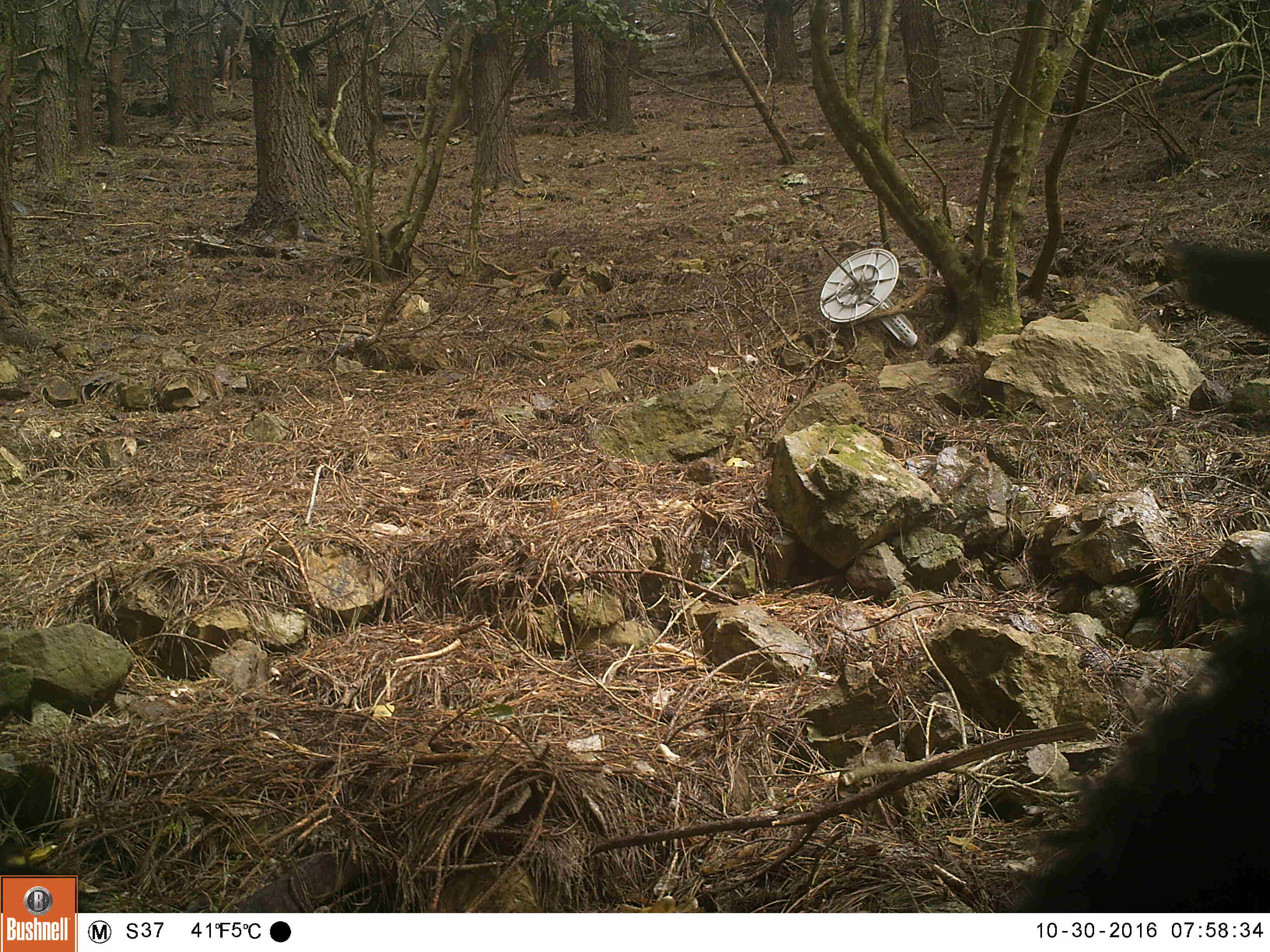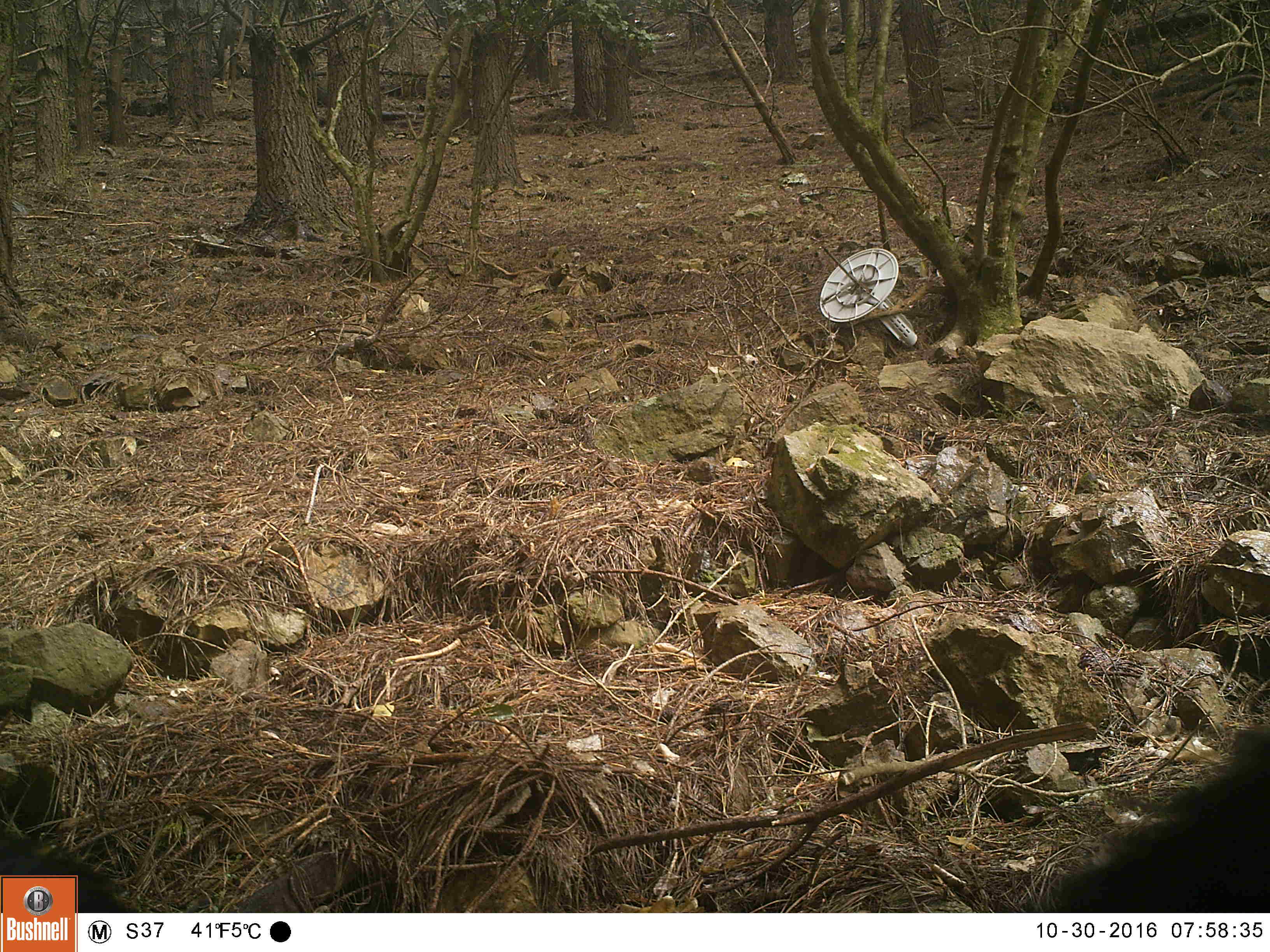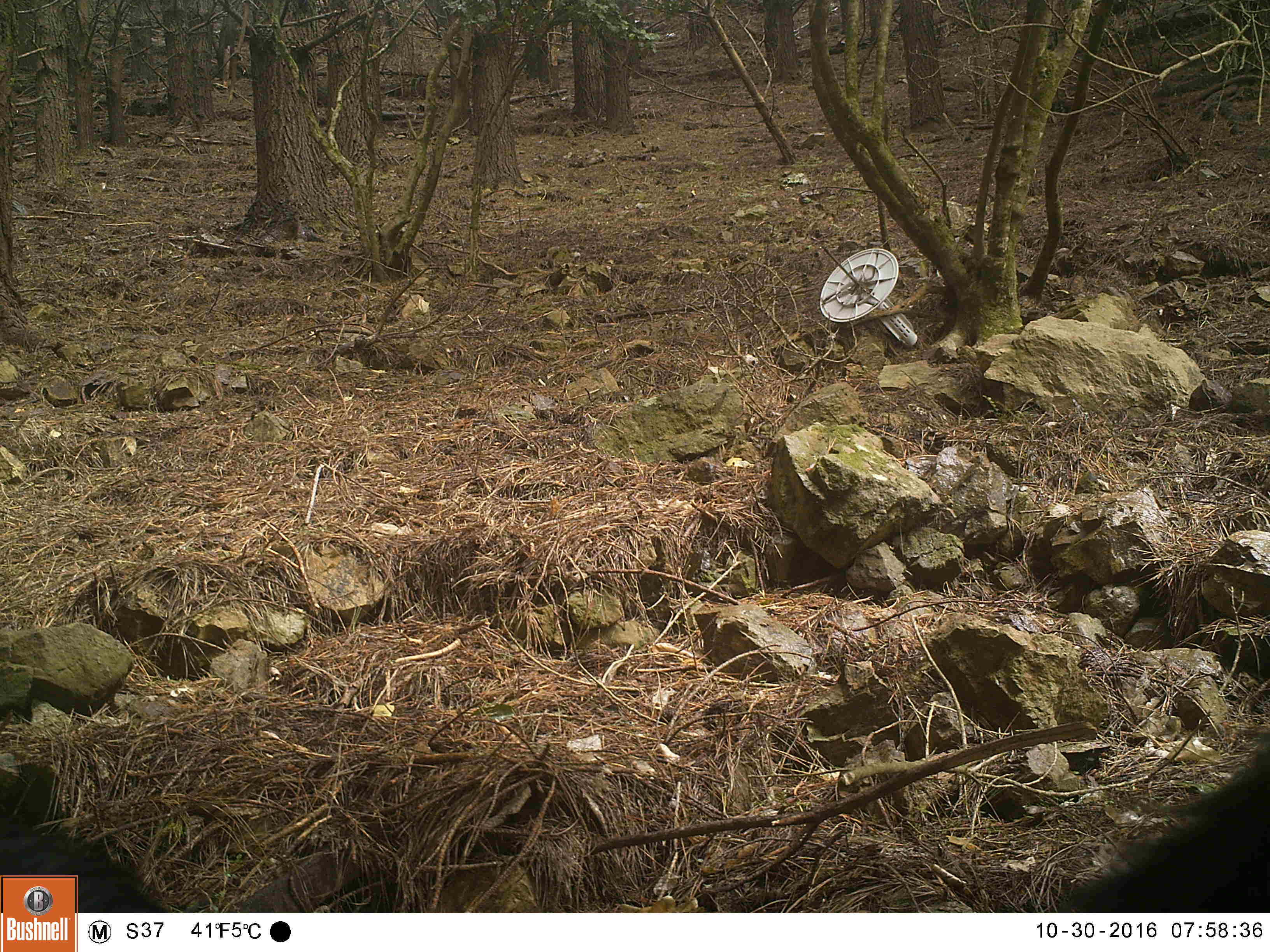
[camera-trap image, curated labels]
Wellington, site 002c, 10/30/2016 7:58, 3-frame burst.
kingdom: Animalia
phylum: Chordata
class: Mammalia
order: Artiodactyla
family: Bovidae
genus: Capra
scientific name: Capra hircus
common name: goat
Goat (Capra hircus).